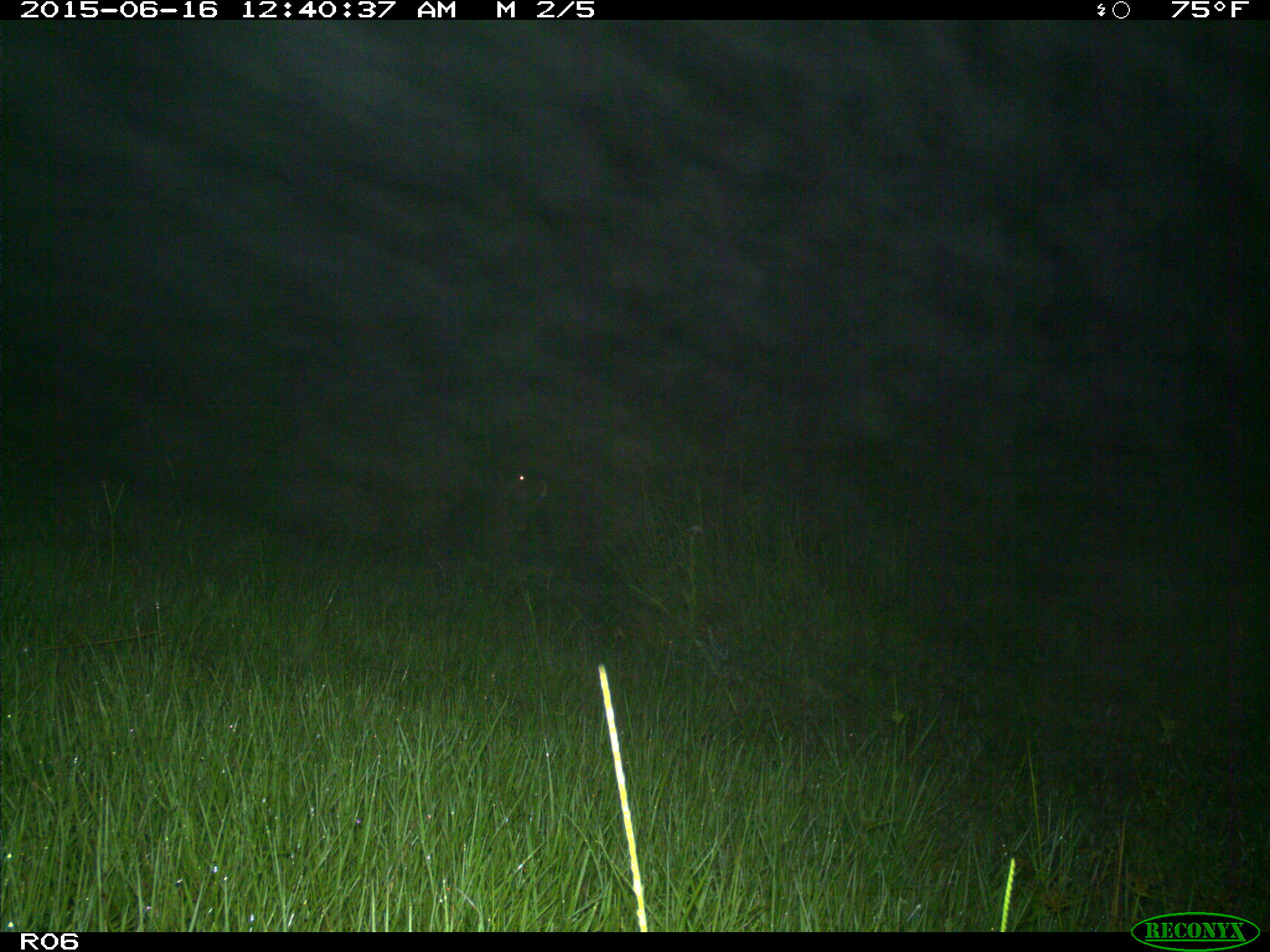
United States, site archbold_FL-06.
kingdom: Animalia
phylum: Chordata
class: Mammalia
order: Artiodactyla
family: Bovidae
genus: Bos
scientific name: Bos taurus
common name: domestic cow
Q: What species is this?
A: Bos taurus (domestic cow).